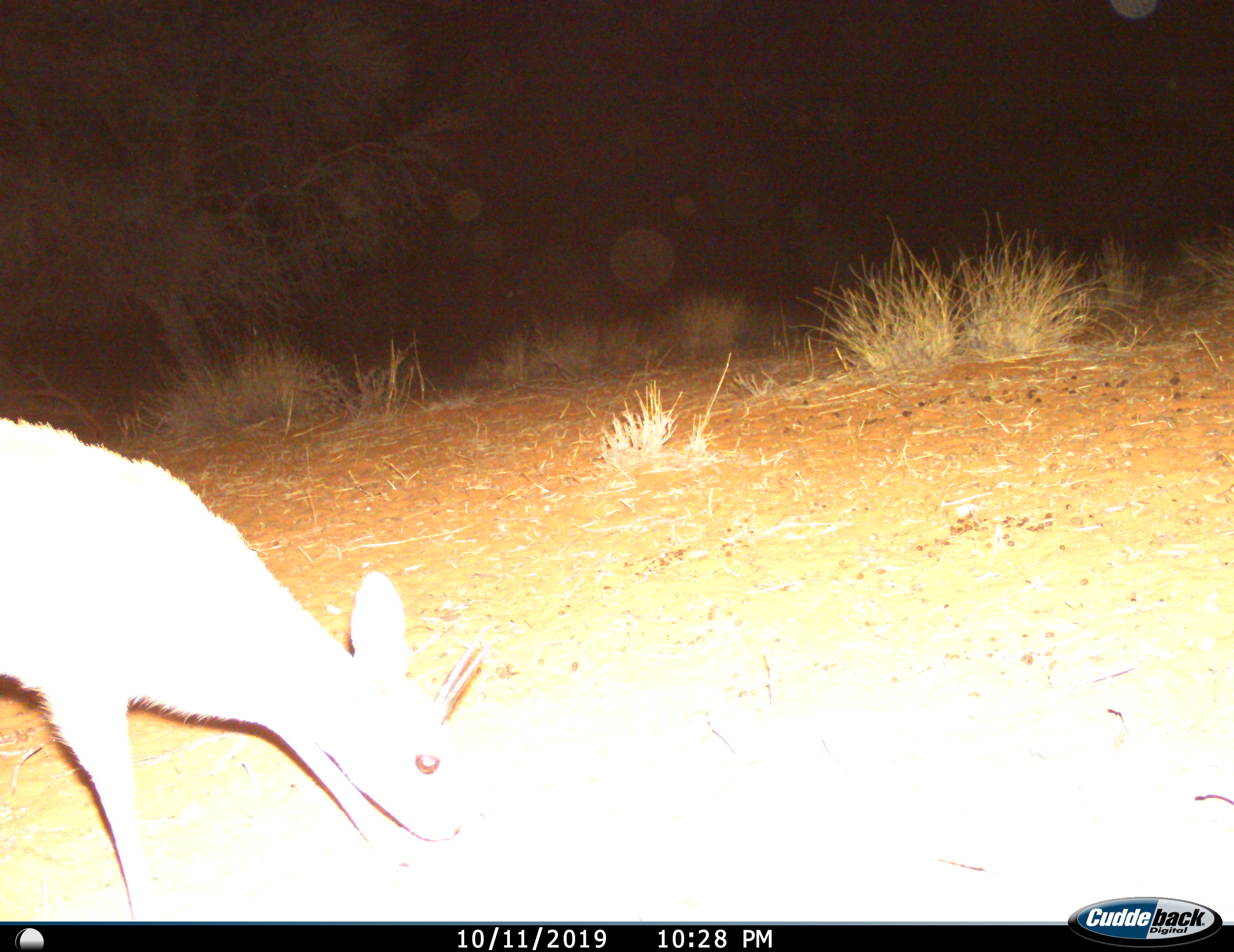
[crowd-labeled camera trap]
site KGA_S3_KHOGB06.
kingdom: Animalia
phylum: Chordata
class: Mammalia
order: Artiodactyla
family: Bovidae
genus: Sylvicapra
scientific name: Sylvicapra grimmia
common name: common duiker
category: duikercommongrey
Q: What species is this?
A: Duikercommongrey (common duiker) (Sylvicapra grimmia).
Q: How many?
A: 1.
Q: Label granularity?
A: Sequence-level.